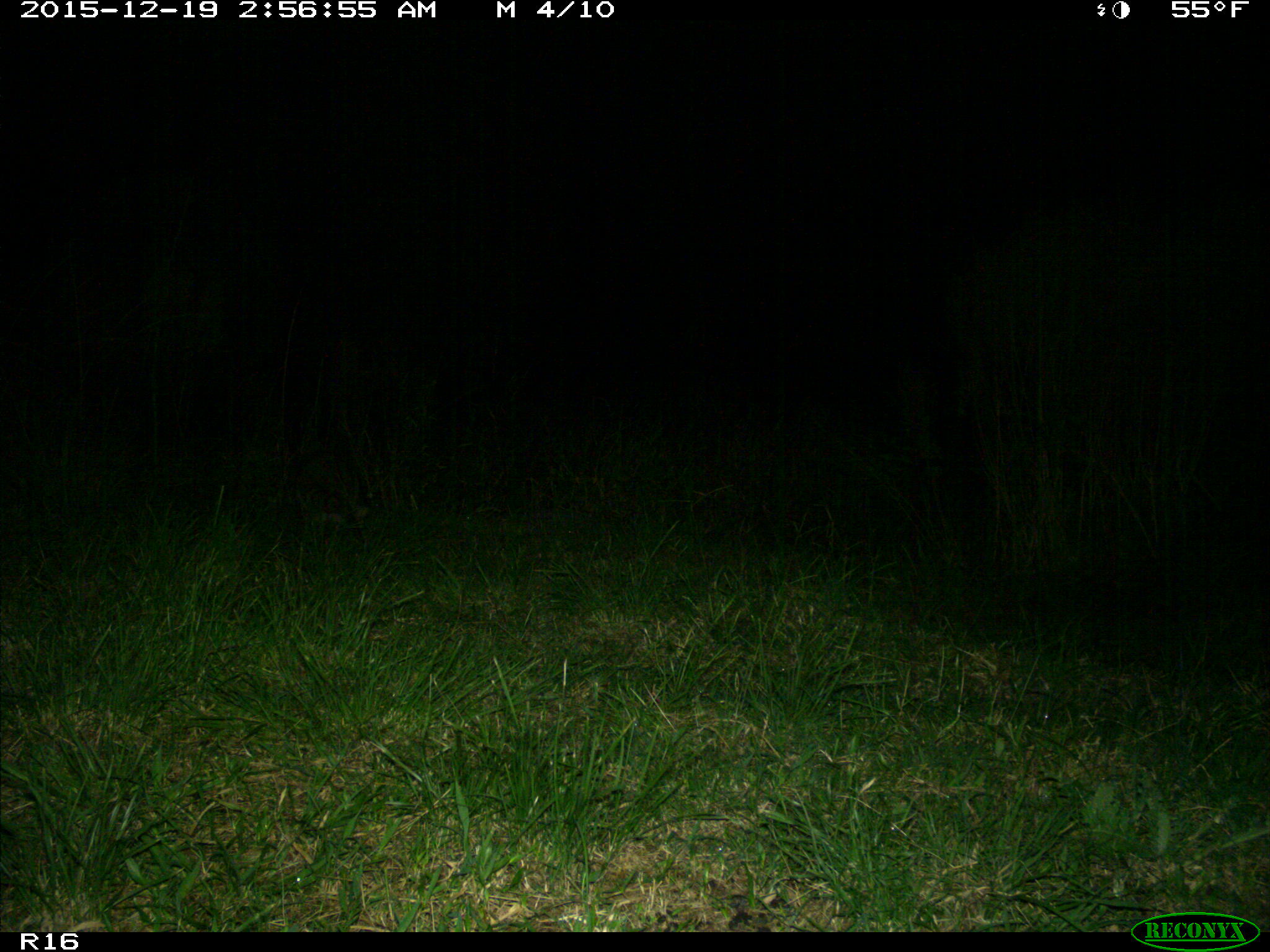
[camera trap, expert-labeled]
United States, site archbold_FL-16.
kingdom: Animalia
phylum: Chordata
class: Mammalia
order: Carnivora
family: Procyonidae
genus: Procyon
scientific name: Procyon lotor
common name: common raccoon